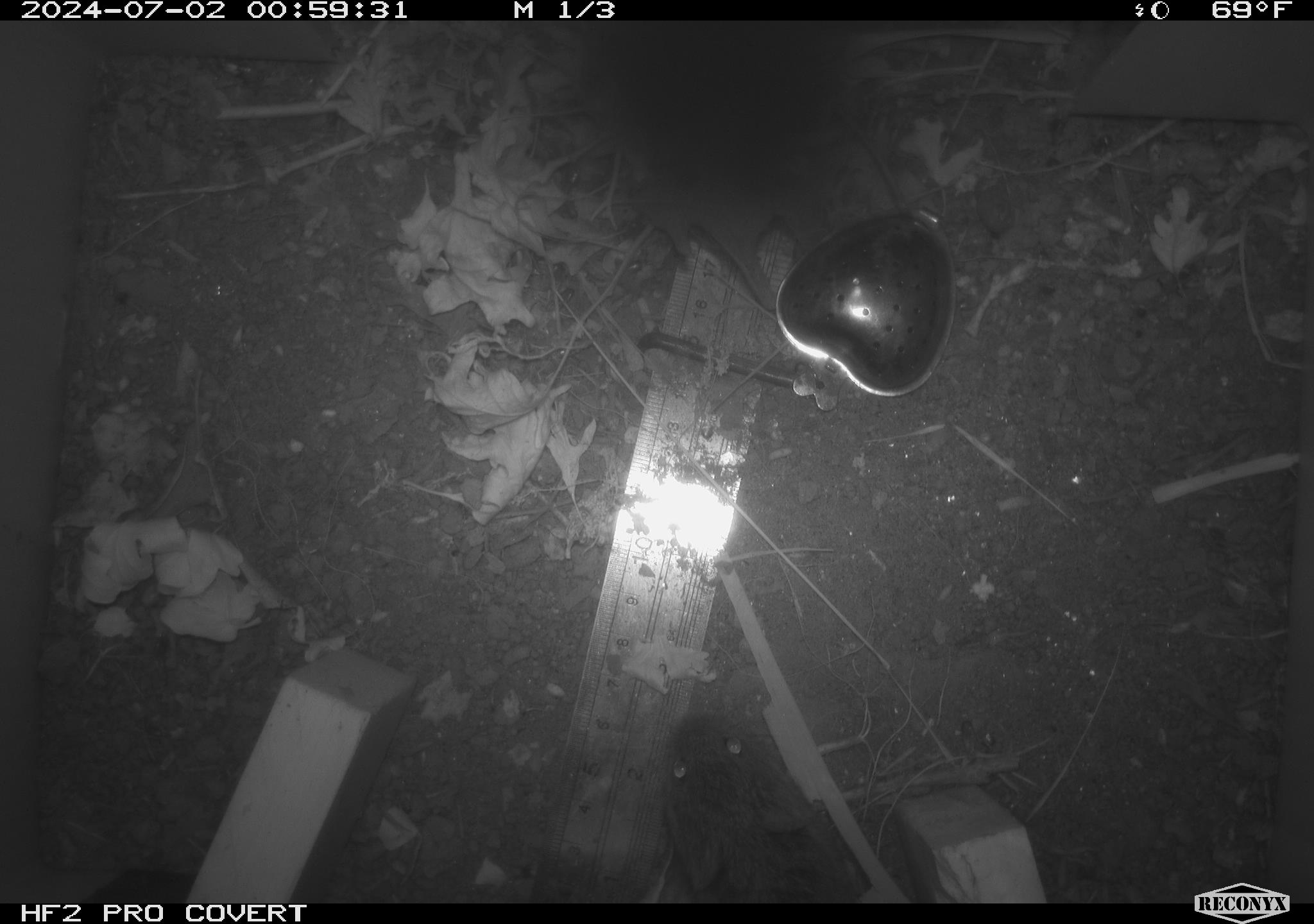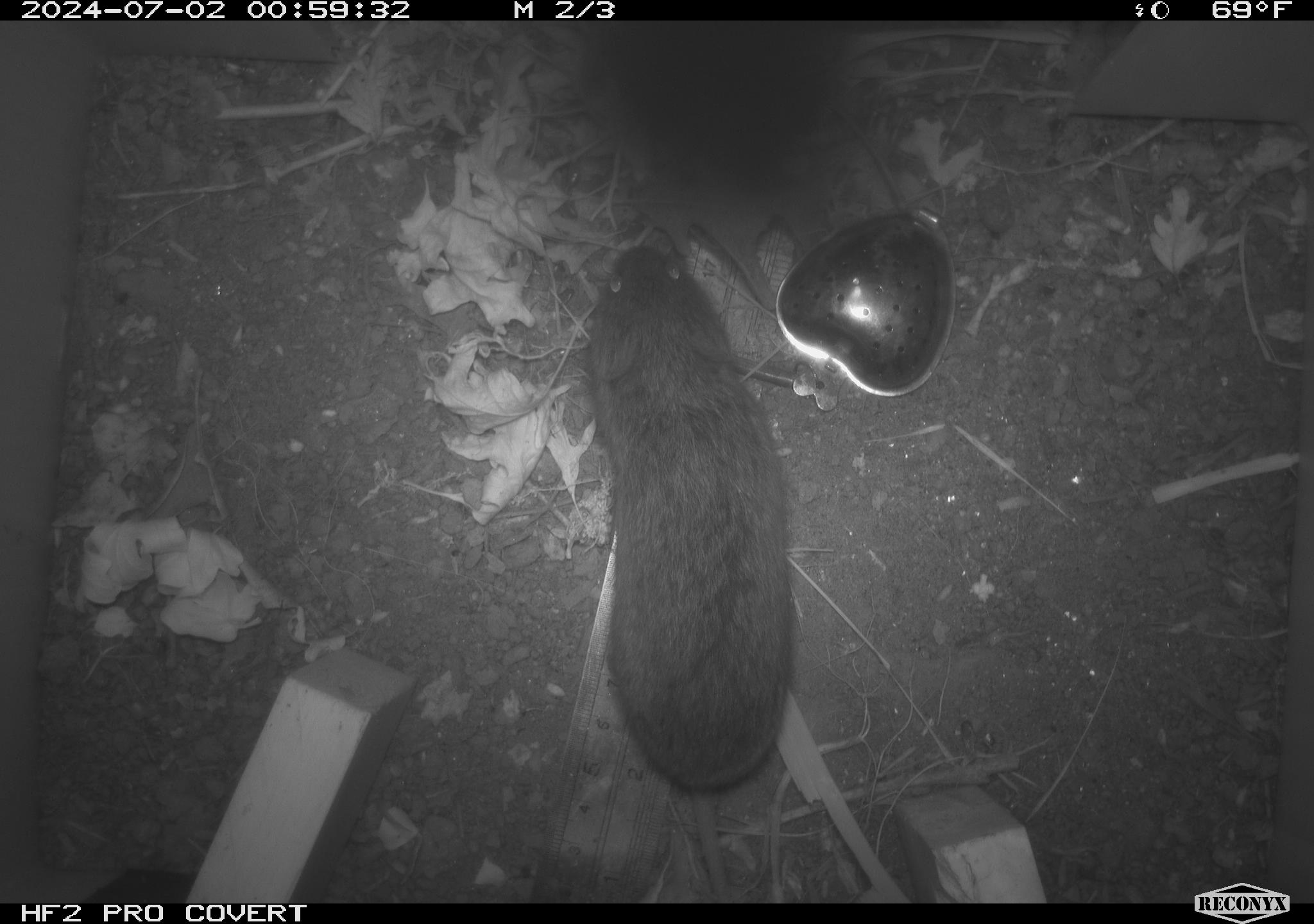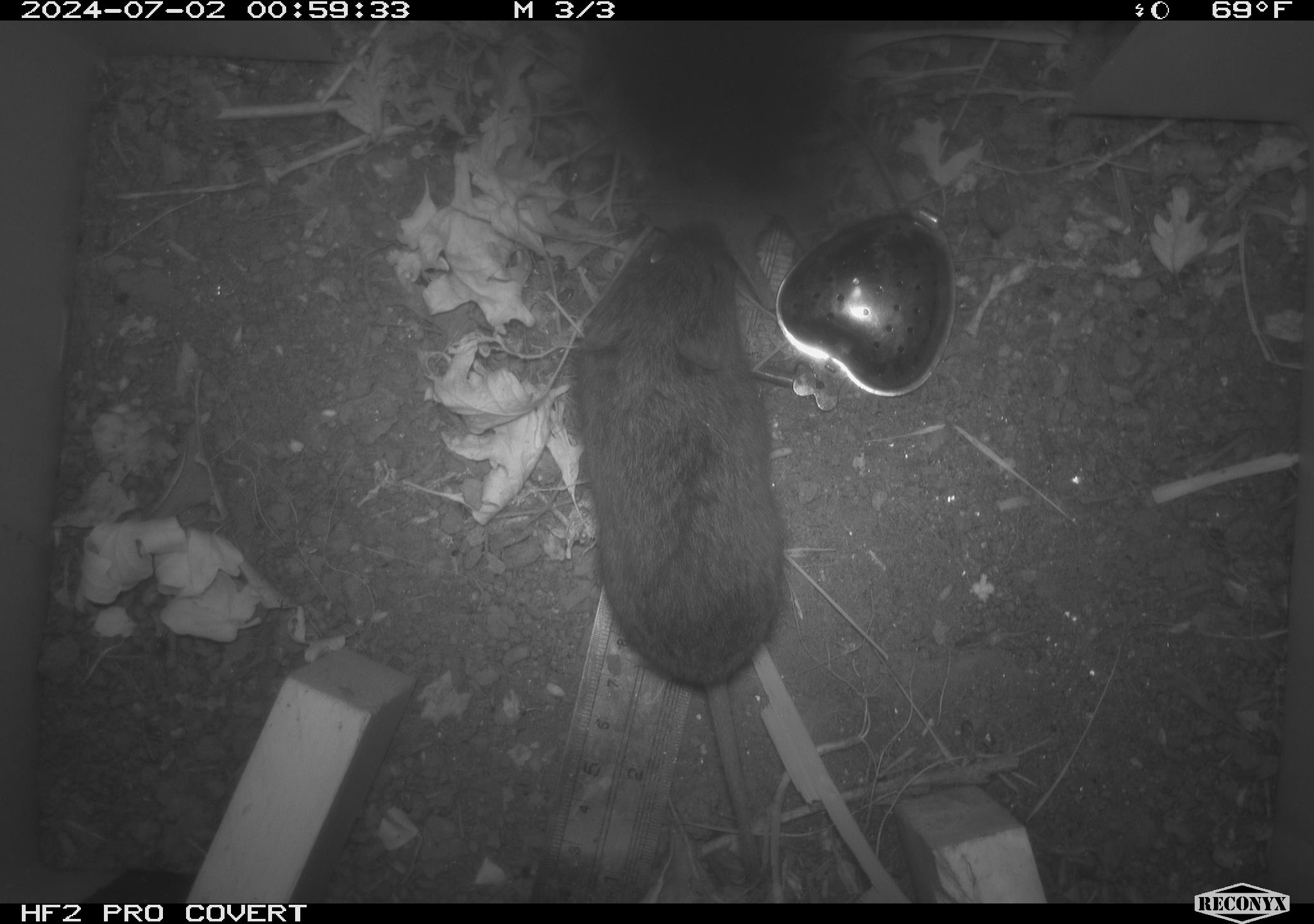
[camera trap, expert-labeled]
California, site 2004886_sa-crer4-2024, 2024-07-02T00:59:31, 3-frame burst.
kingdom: Animalia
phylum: Chordata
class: Mammalia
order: Rodentia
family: Cricetidae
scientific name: Arvicolinae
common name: voles, lemmings, and muskrats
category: arvicolinae subfamily